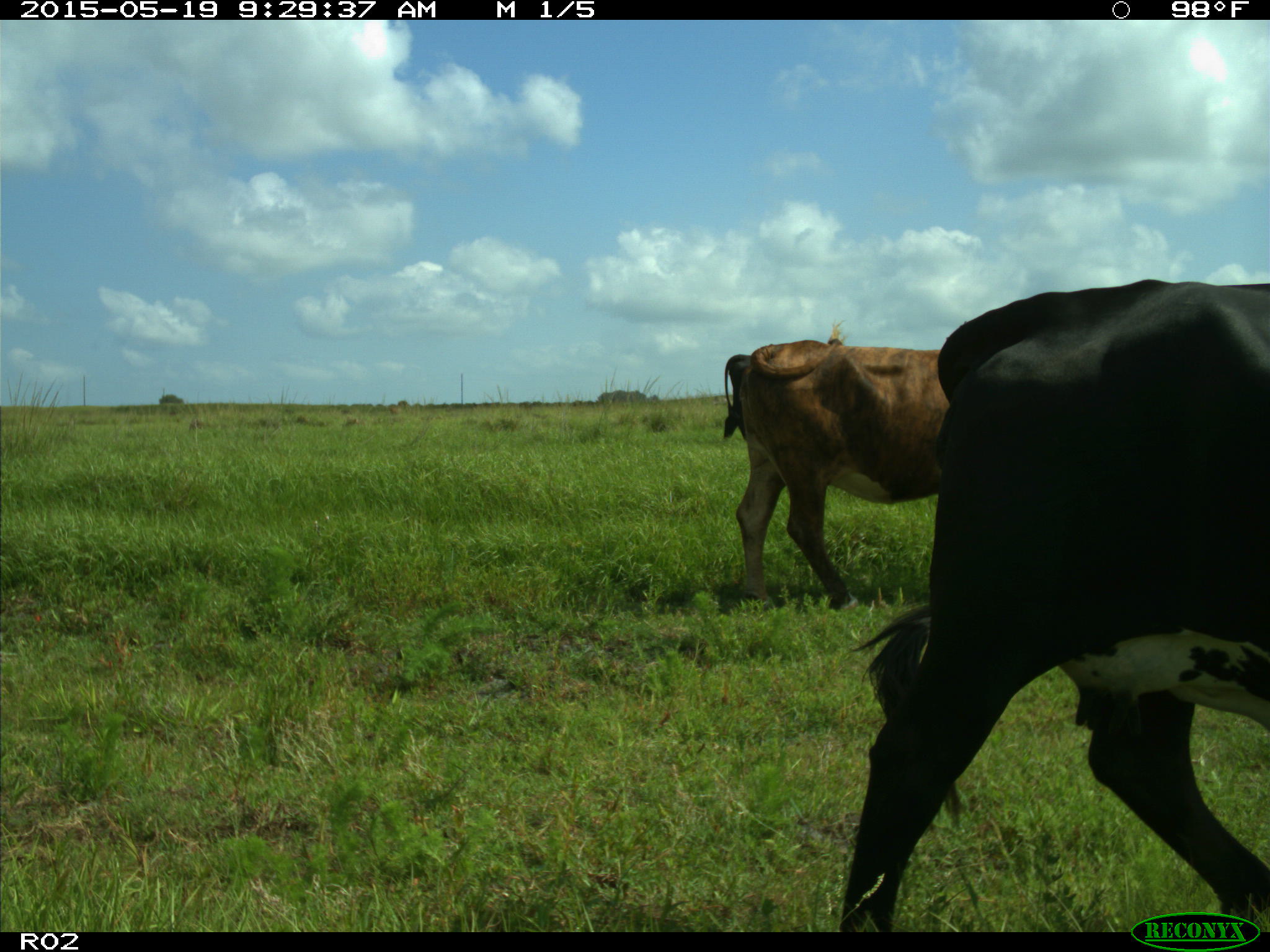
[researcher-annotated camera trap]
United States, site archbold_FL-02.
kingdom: Animalia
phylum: Chordata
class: Mammalia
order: Artiodactyla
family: Bovidae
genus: Bos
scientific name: Bos taurus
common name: domestic cow